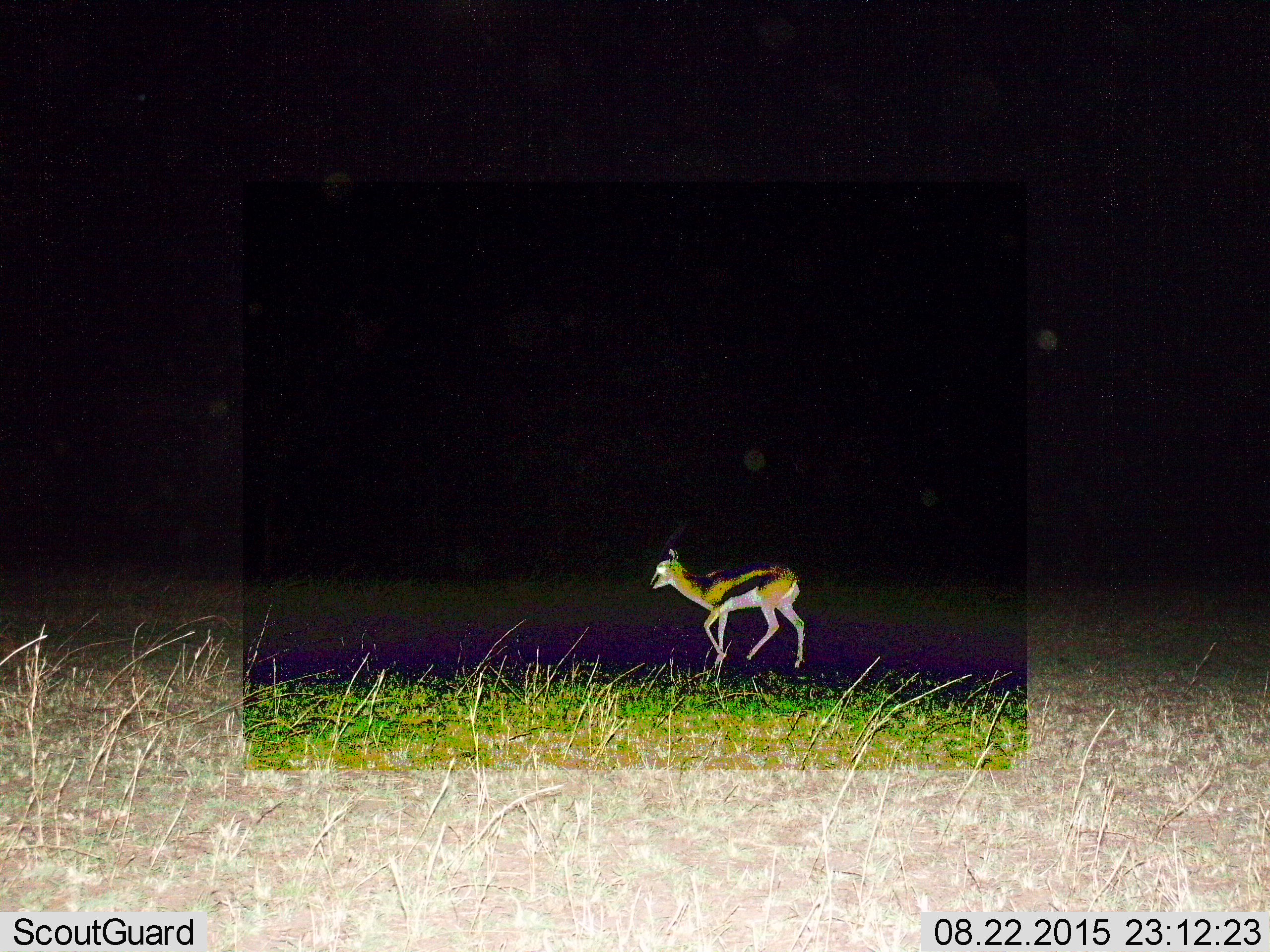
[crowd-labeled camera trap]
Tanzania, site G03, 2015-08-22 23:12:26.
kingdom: Animalia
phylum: Chordata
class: Mammalia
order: Artiodactyla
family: Bovidae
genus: Eudorcas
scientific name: Eudorcas thomsonii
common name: thomson's gazelle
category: gazellethomsons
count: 1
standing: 32%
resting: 0%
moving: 74%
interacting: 0%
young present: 5%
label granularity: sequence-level